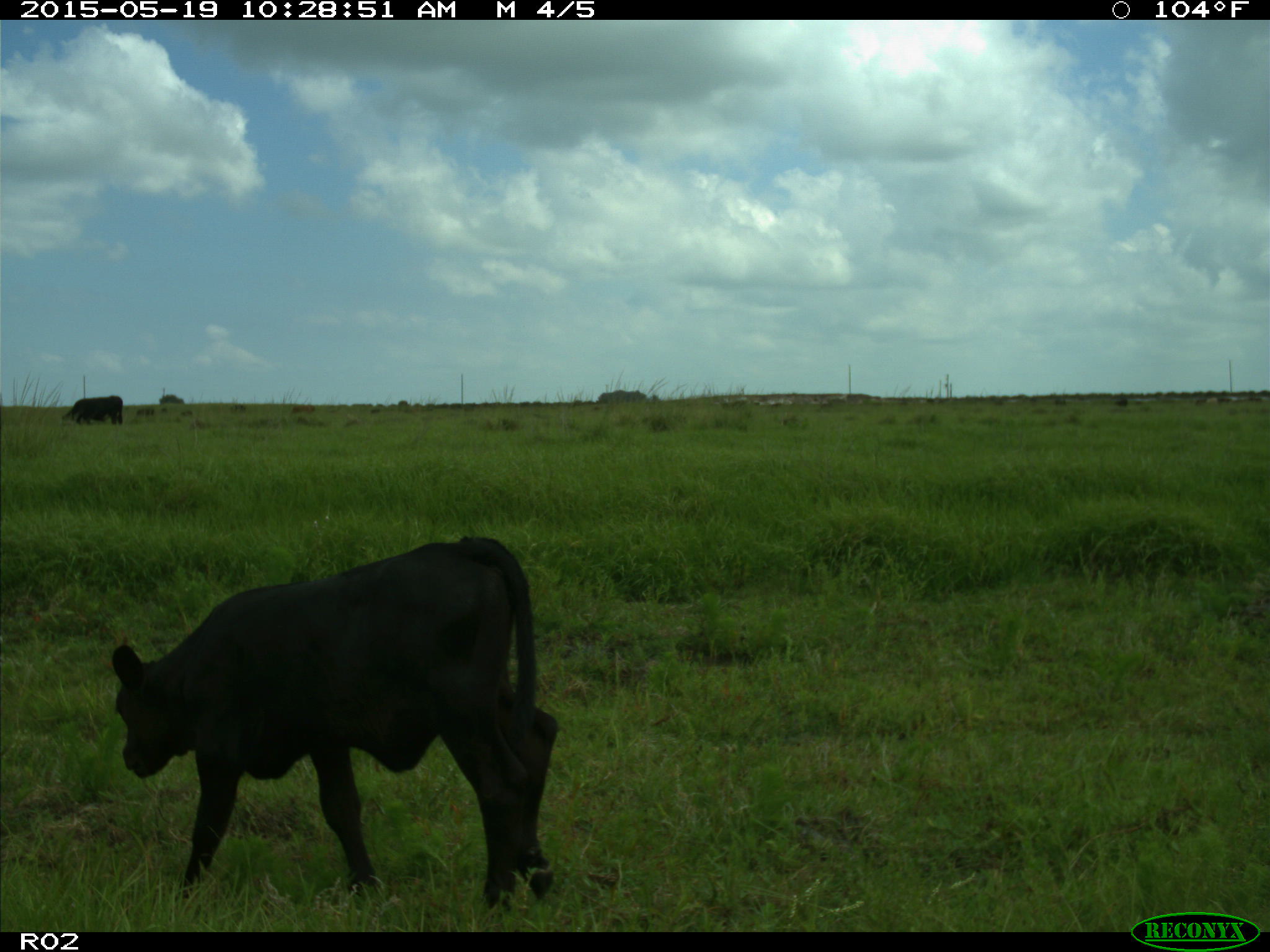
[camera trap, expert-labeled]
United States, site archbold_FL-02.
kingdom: Animalia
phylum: Chordata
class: Mammalia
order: Artiodactyla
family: Bovidae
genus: Bos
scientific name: Bos taurus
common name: domestic cow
Bos taurus (domestic cow).